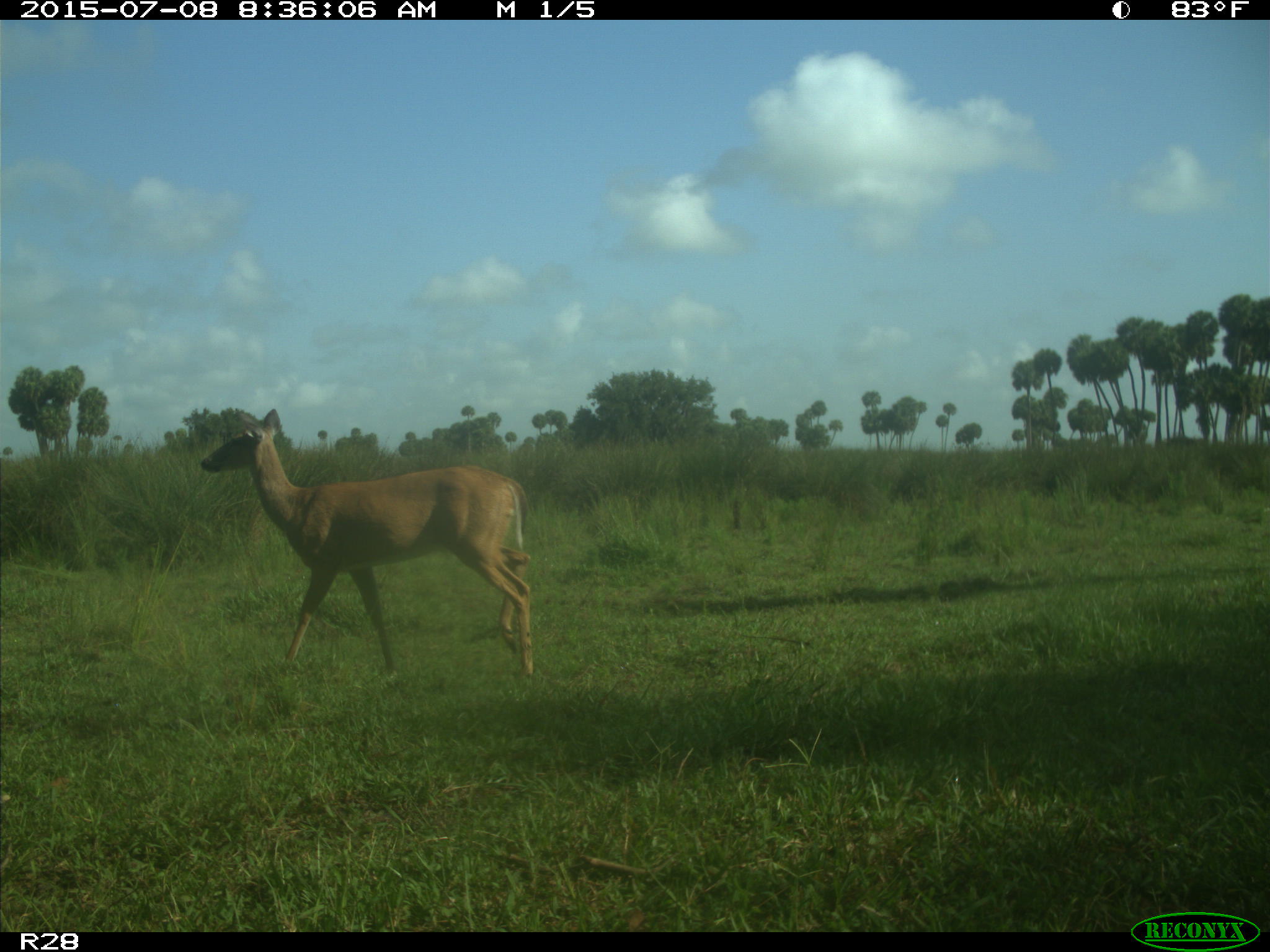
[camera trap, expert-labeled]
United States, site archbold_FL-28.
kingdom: Animalia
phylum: Chordata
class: Mammalia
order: Artiodactyla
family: Cervidae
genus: Odocoileus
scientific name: Odocoileus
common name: deer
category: unidentified deer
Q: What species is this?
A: Unidentified deer (deer) (Odocoileus).